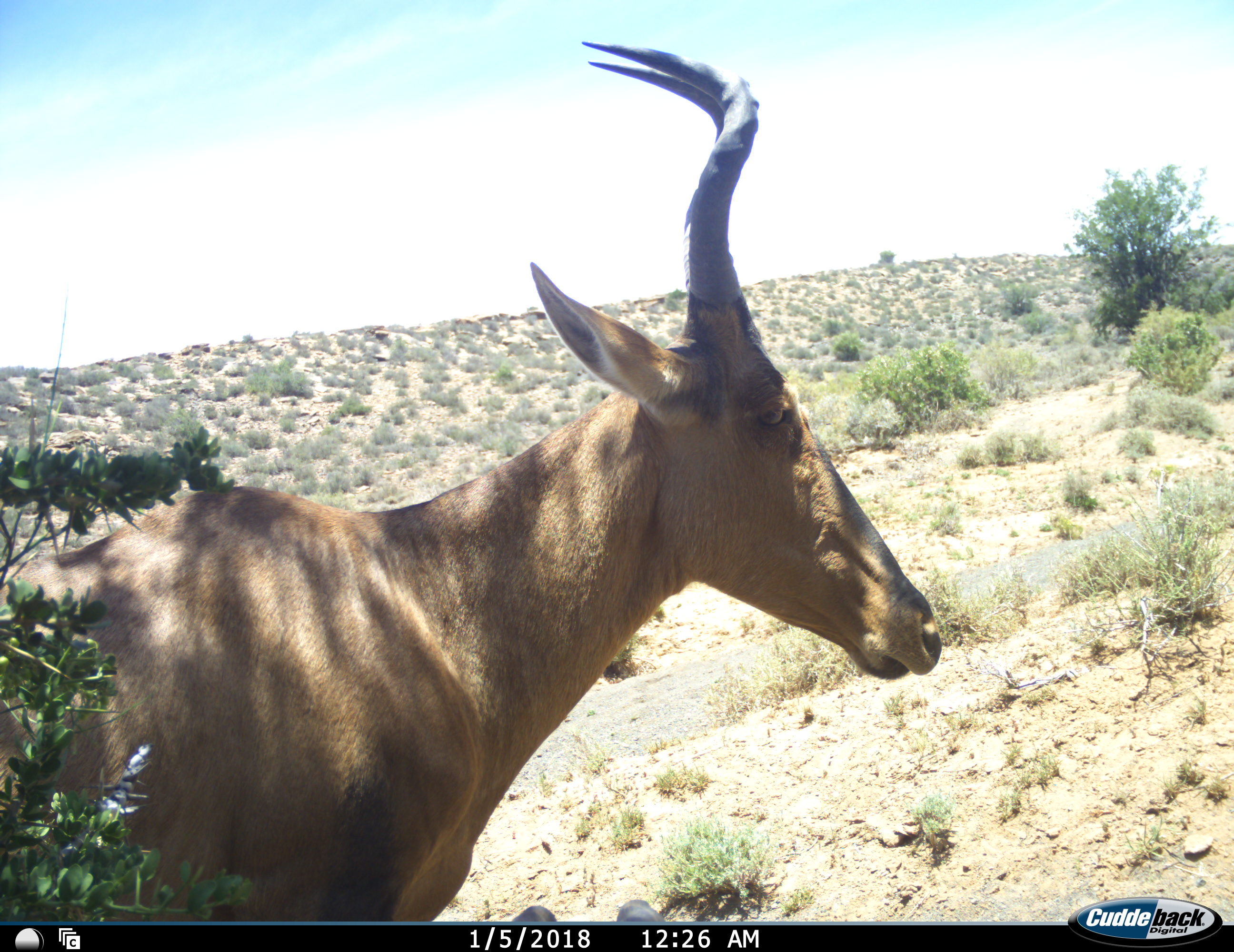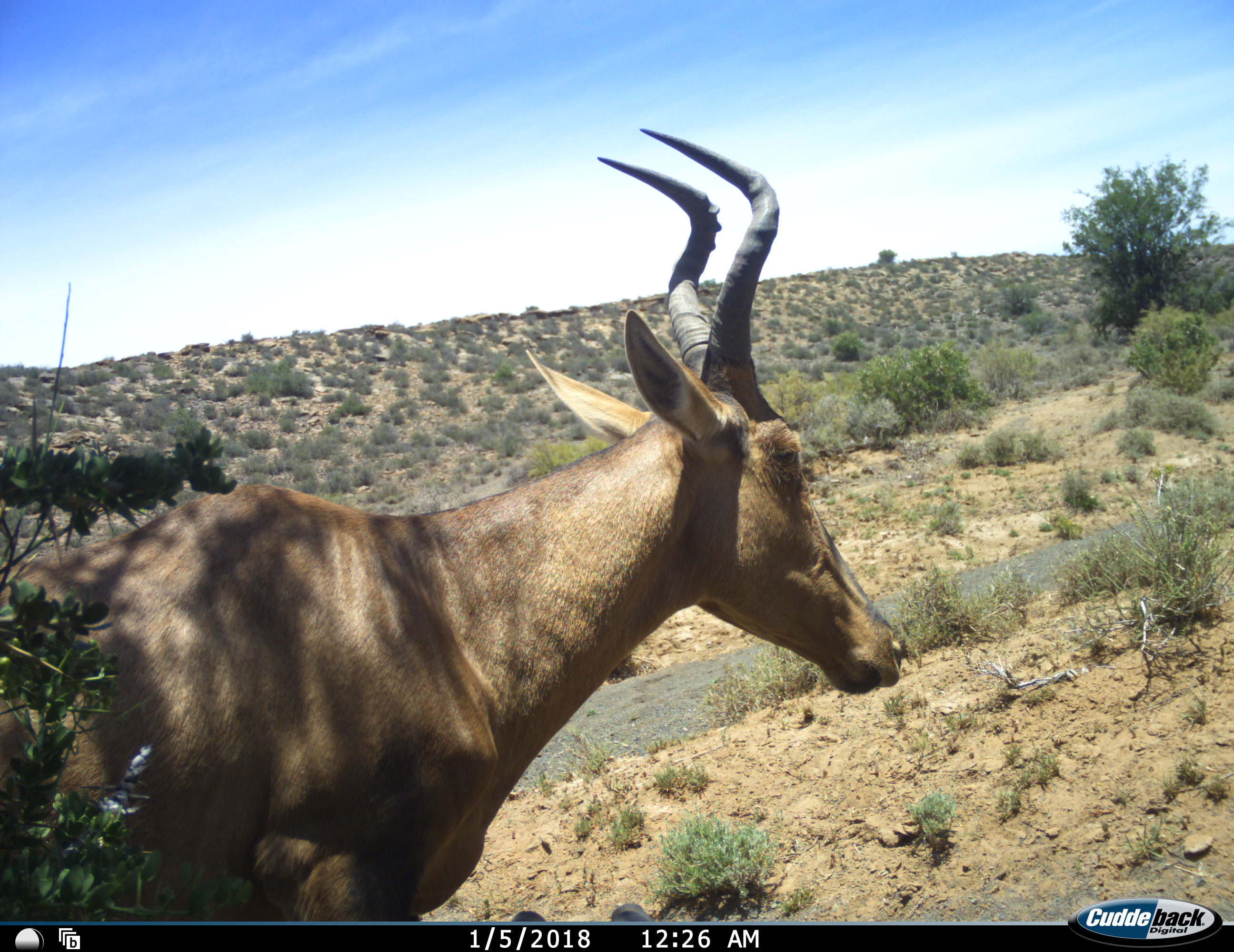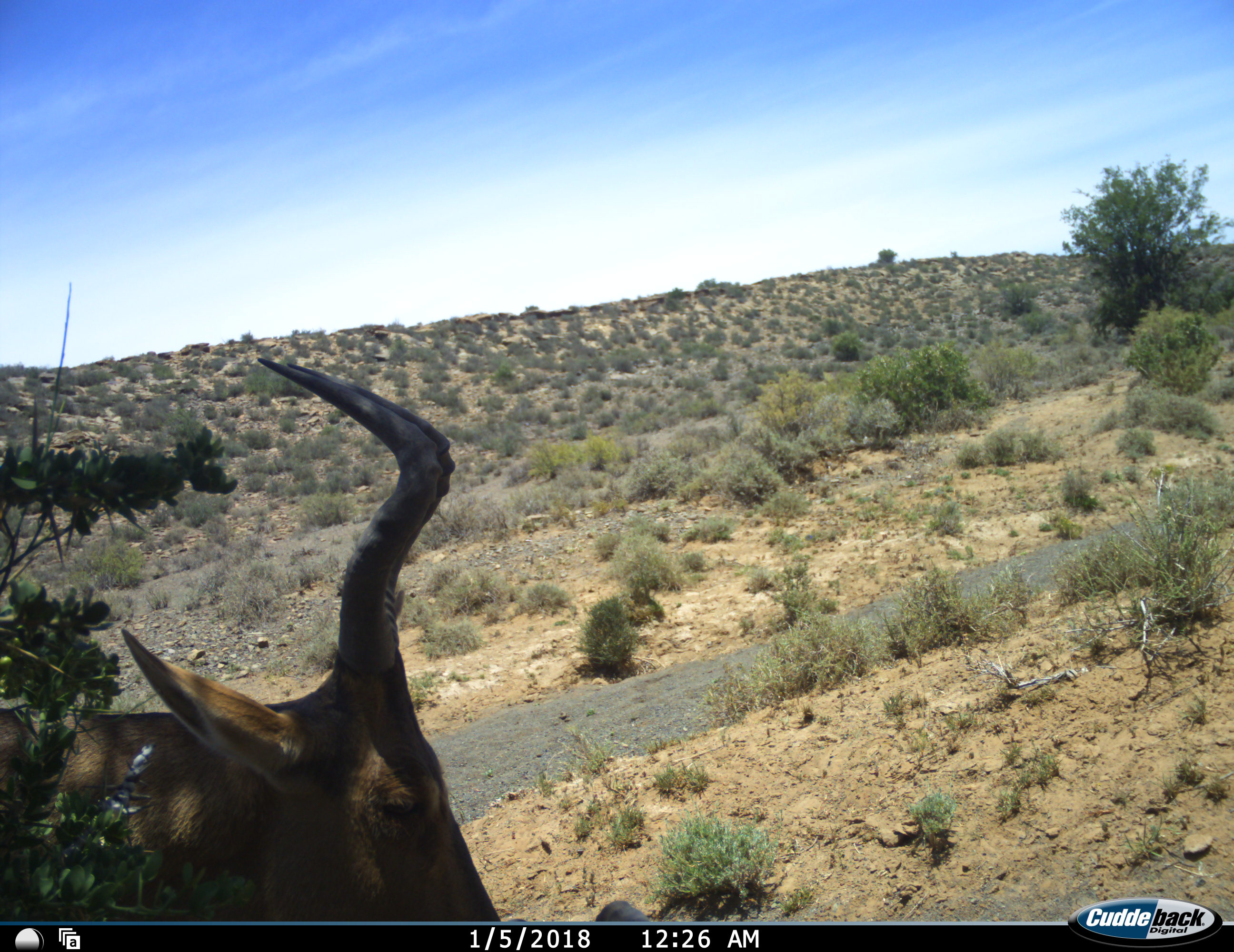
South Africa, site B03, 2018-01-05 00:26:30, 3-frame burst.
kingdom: Animalia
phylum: Chordata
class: Mammalia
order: Artiodactyla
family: Bovidae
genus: Alcelaphus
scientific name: Alcelaphus buselaphus caama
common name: red hartebeest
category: hartebeestred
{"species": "hartebeestred (red hartebeest) (Alcelaphus buselaphus caama)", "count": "1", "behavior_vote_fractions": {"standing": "83%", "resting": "17%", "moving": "17%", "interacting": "0%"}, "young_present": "0%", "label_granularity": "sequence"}